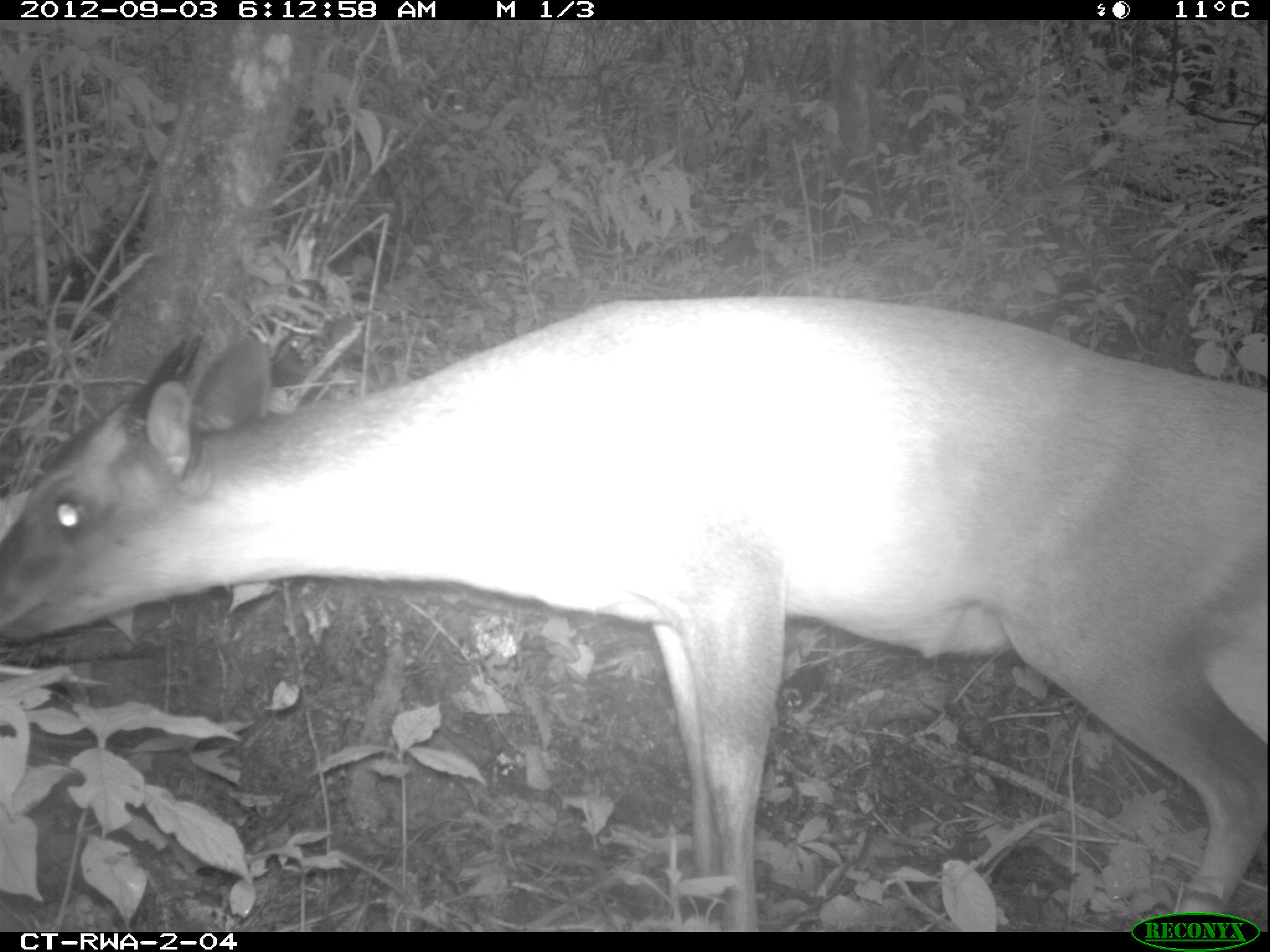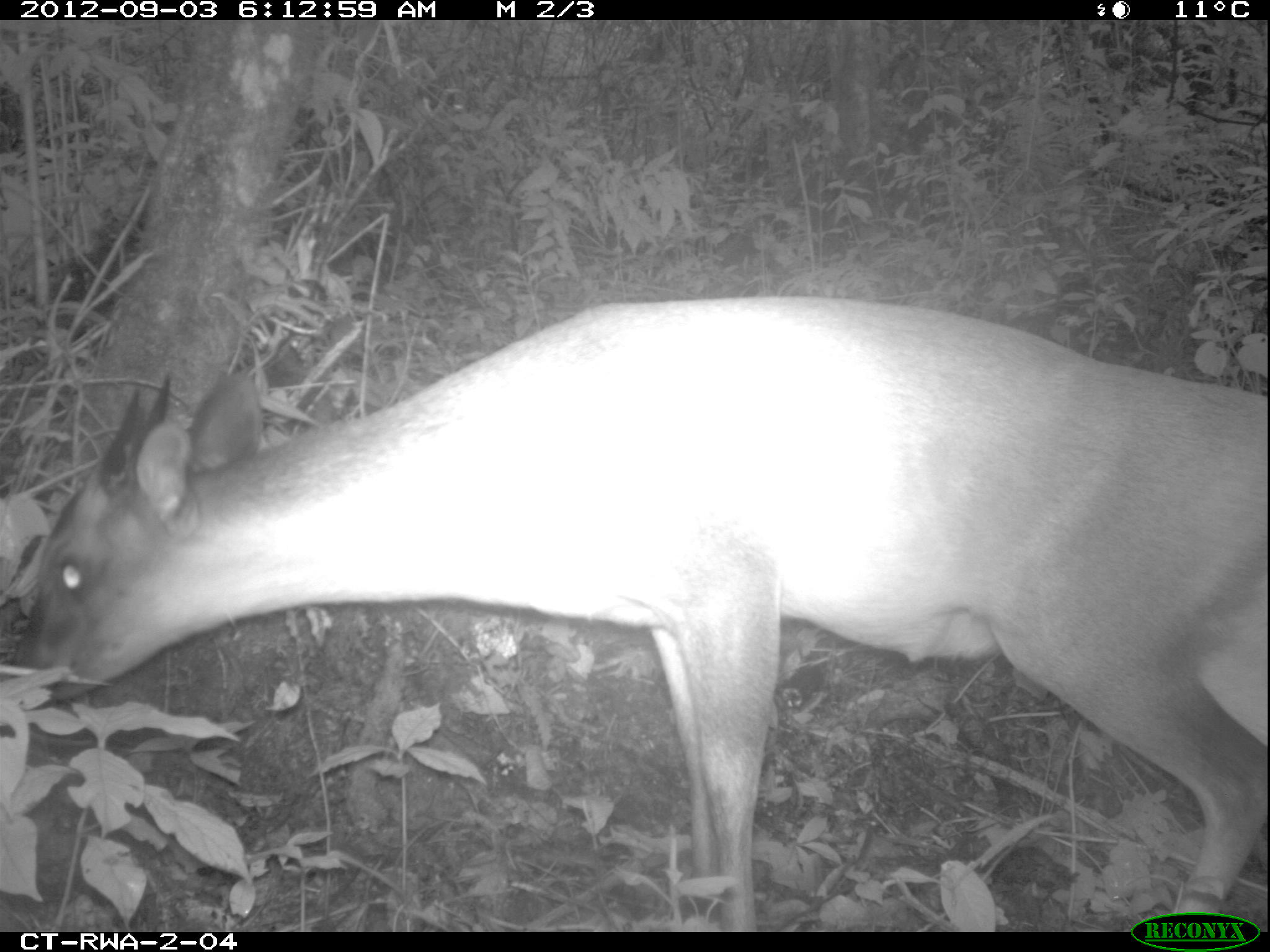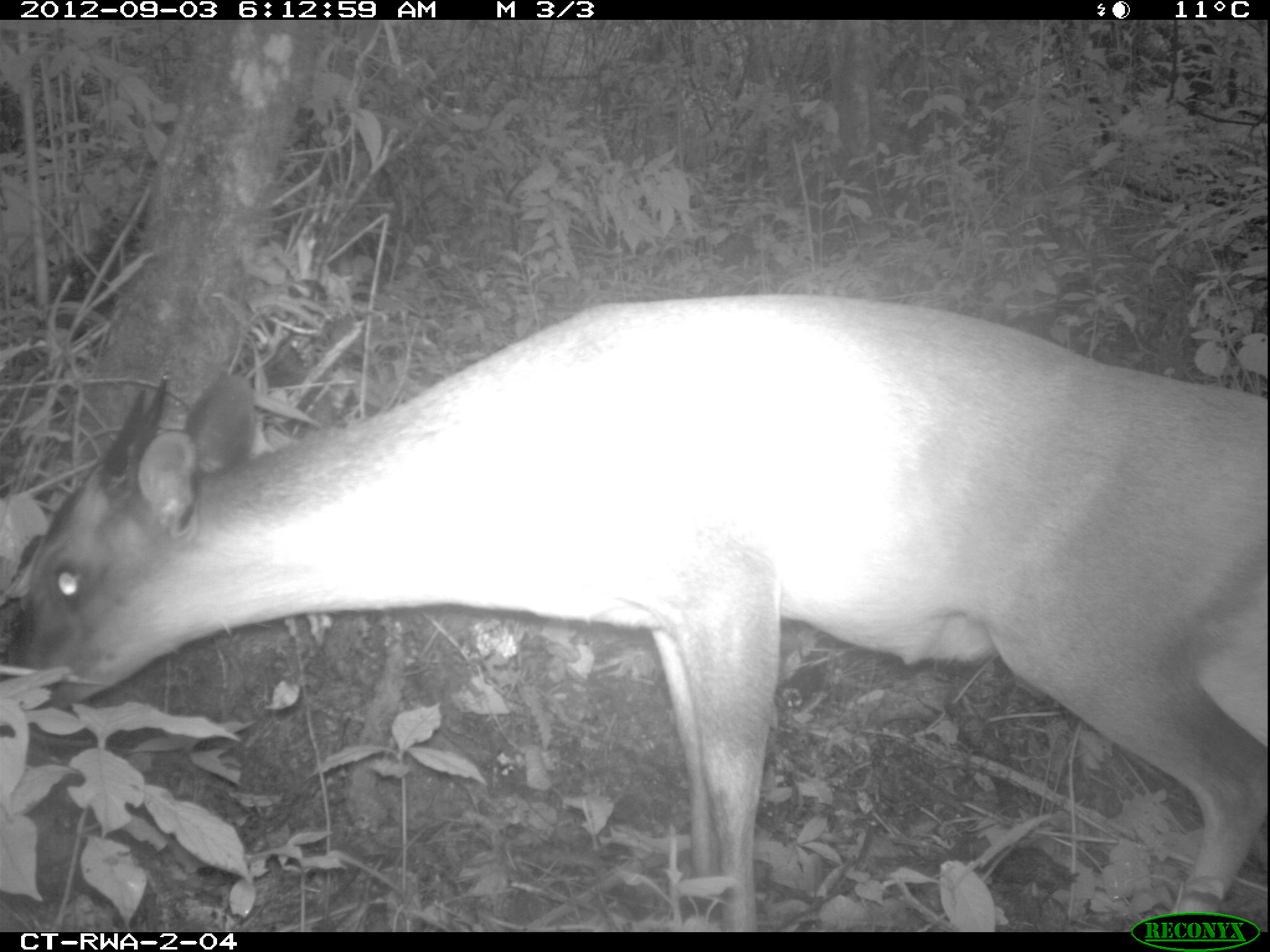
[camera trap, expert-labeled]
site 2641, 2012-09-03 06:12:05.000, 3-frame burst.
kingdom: Animalia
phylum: Chordata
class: Mammalia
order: Artiodactyla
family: Bovidae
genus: Cephalophus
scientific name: Cephalophus nigrifrons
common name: black-fronted duiker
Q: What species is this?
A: Cephalophus nigrifrons (black-fronted duiker).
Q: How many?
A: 1.